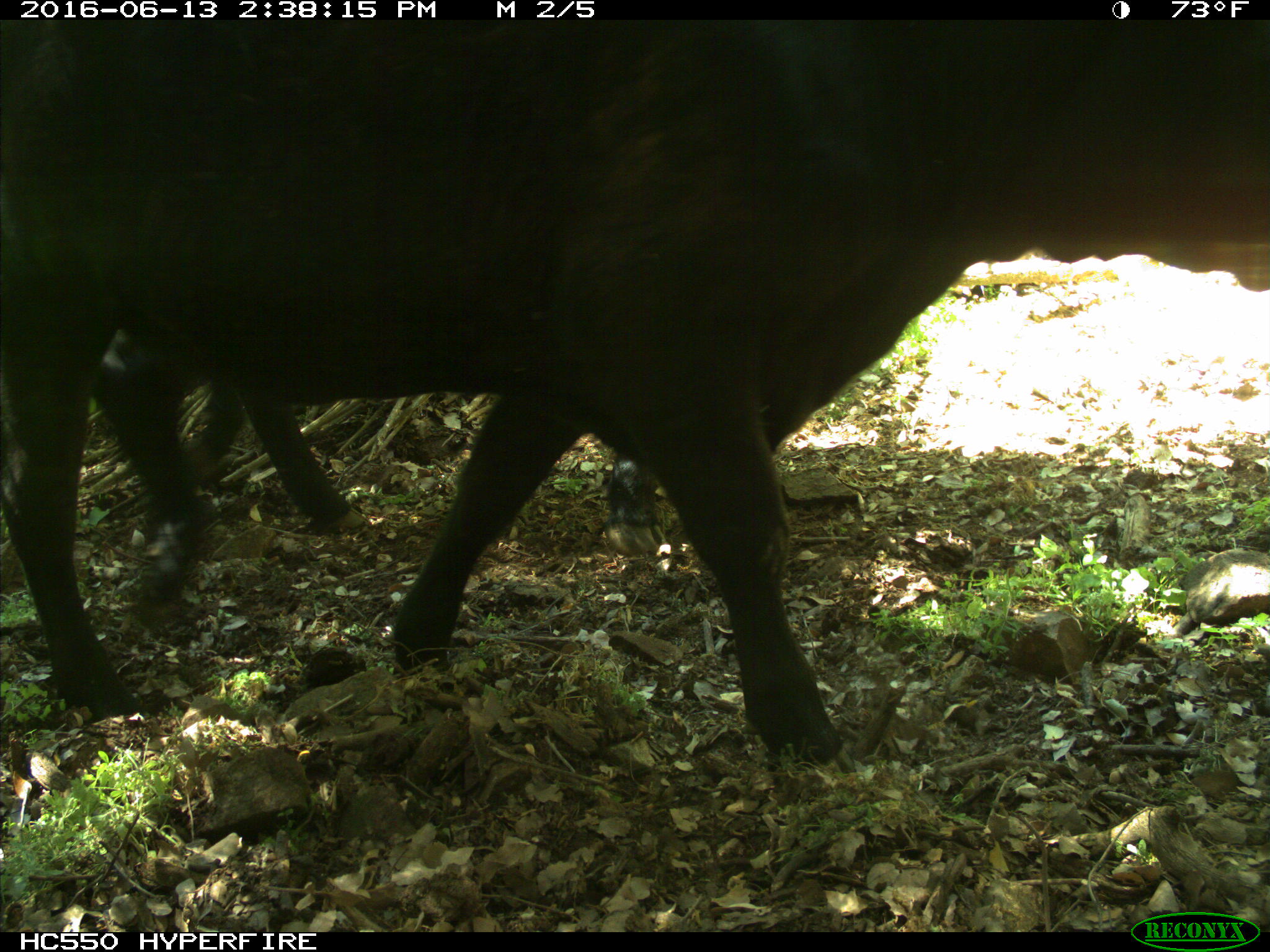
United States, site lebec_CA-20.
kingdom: Animalia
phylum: Chordata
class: Mammalia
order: Artiodactyla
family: Bovidae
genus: Bos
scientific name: Bos taurus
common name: domestic cow